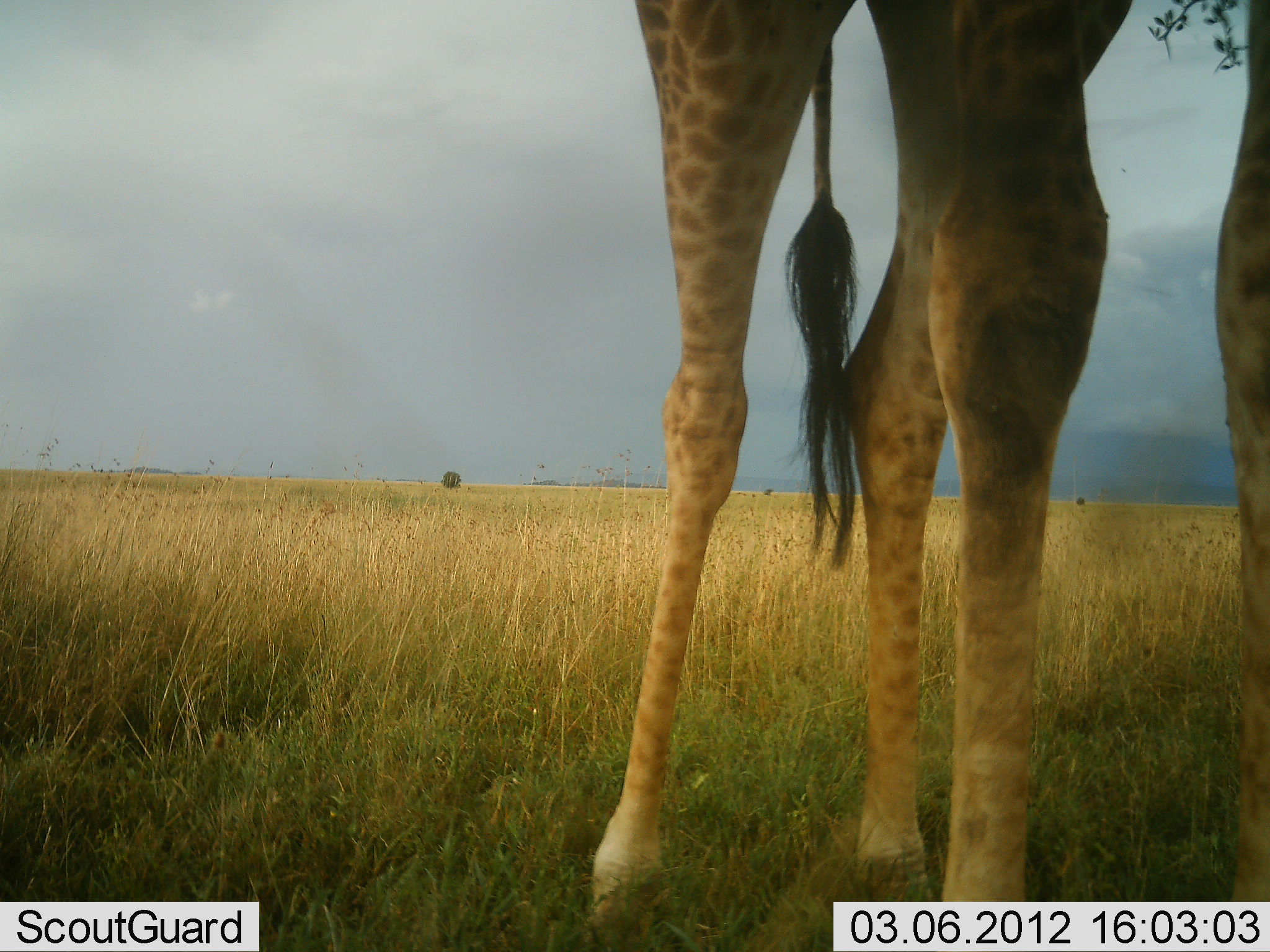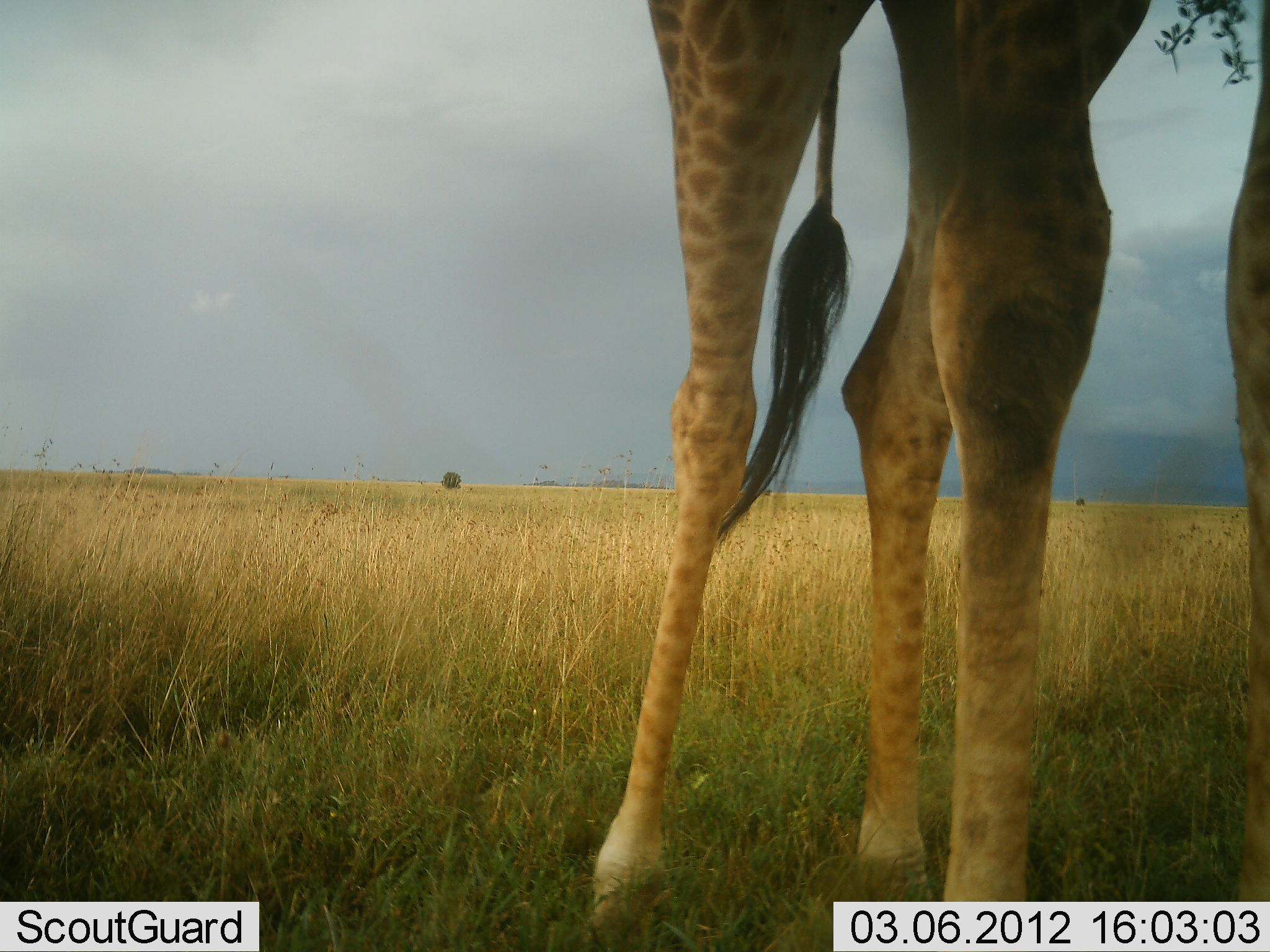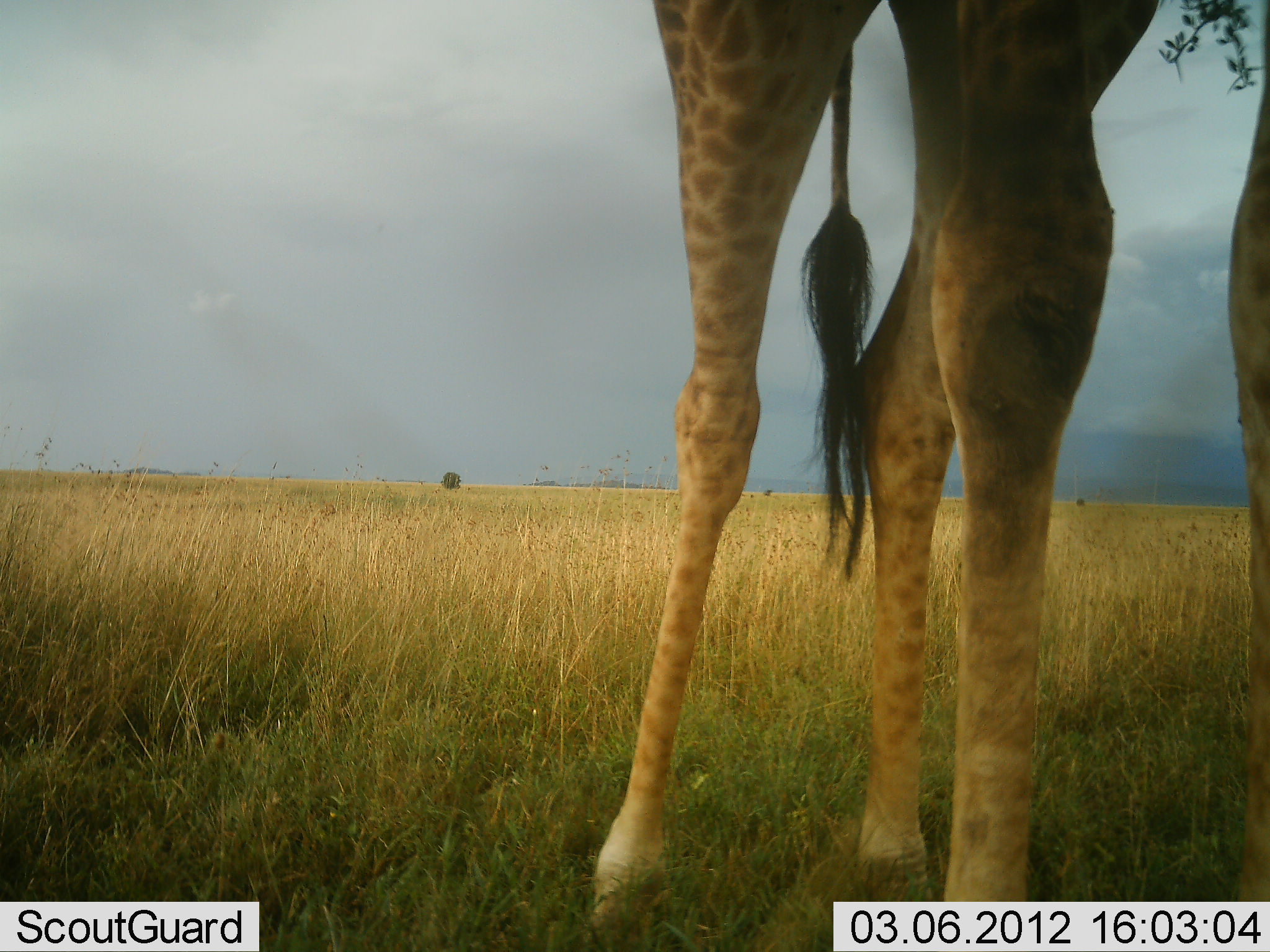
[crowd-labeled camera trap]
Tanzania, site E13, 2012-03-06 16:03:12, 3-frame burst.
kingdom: Animalia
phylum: Chordata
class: Mammalia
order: Artiodactyla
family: Giraffidae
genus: Giraffa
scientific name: Giraffa camelopardalis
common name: giraffe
Giraffe (Giraffa camelopardalis), count 1. Behavior (volunteer vote fractions): standing 89%, resting 0%, moving 0%, interacting 0%. Young present (vote fraction): 0%. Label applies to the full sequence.